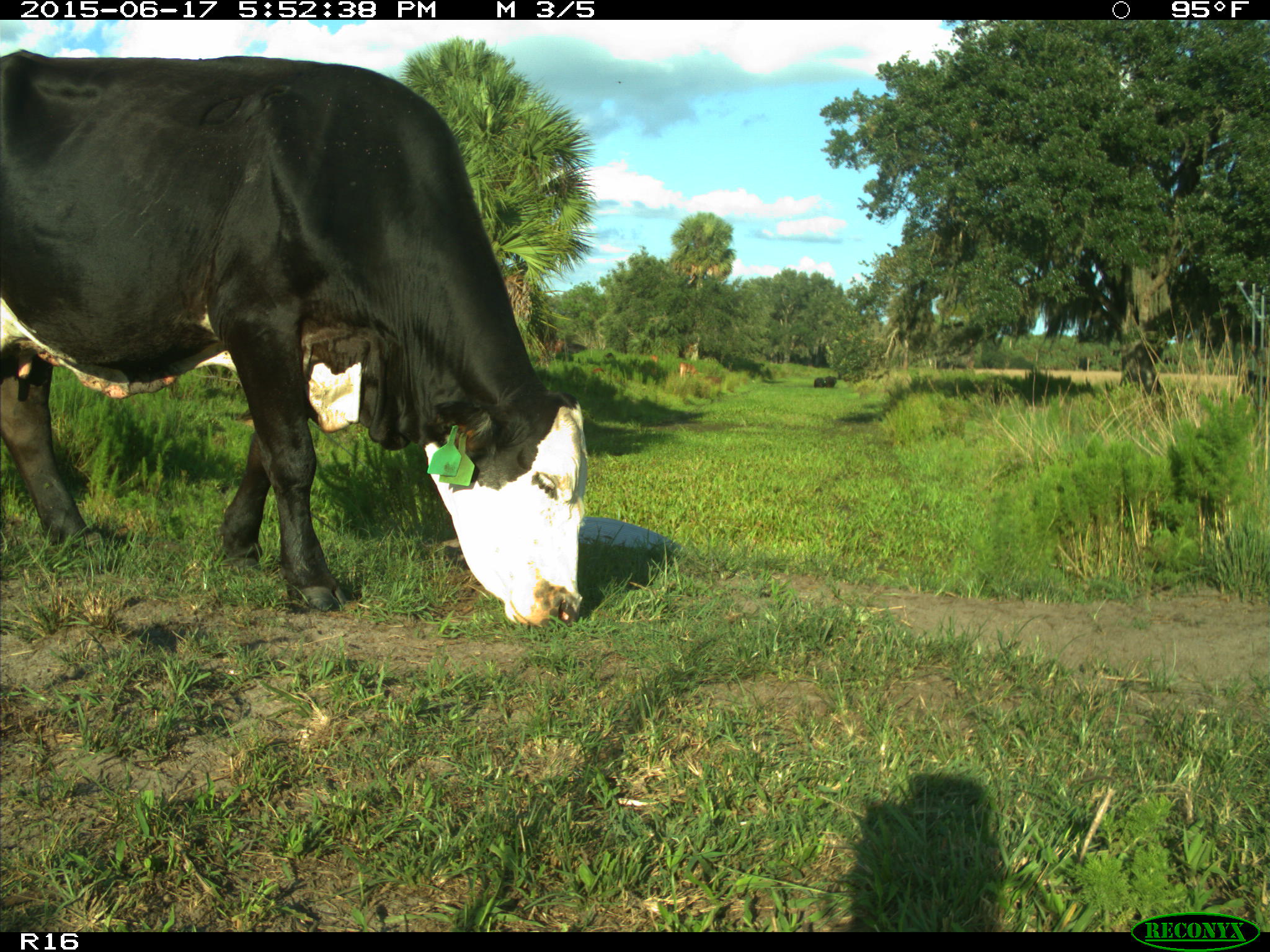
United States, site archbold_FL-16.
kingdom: Animalia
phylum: Chordata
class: Mammalia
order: Artiodactyla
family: Bovidae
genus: Bos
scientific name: Bos taurus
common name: domestic cow